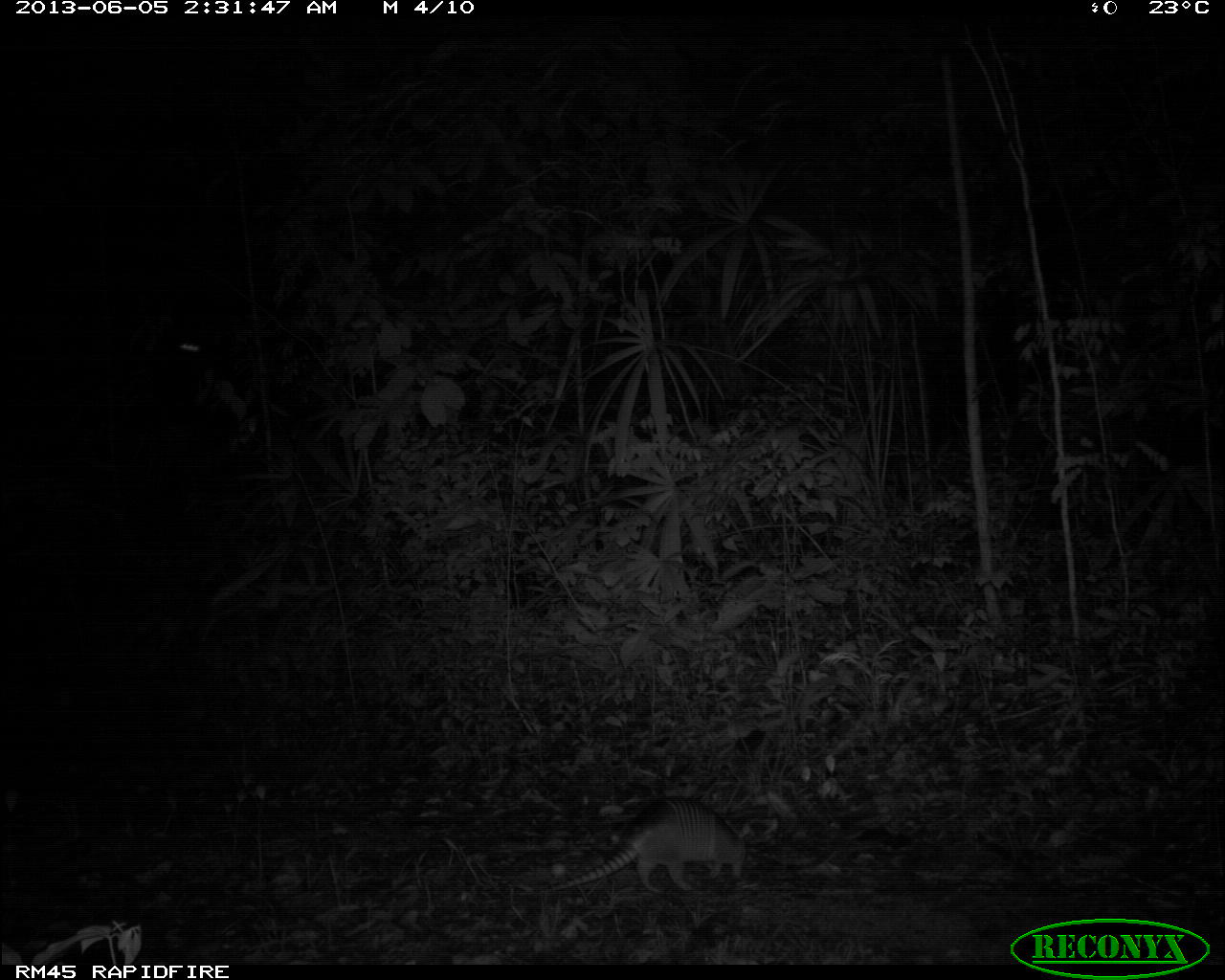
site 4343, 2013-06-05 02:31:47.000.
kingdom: Animalia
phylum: Chordata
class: Mammalia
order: Cingulata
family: Dasypodidae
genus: Dasypus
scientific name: Dasypus novemcinctus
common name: nine-banded armadillo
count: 1